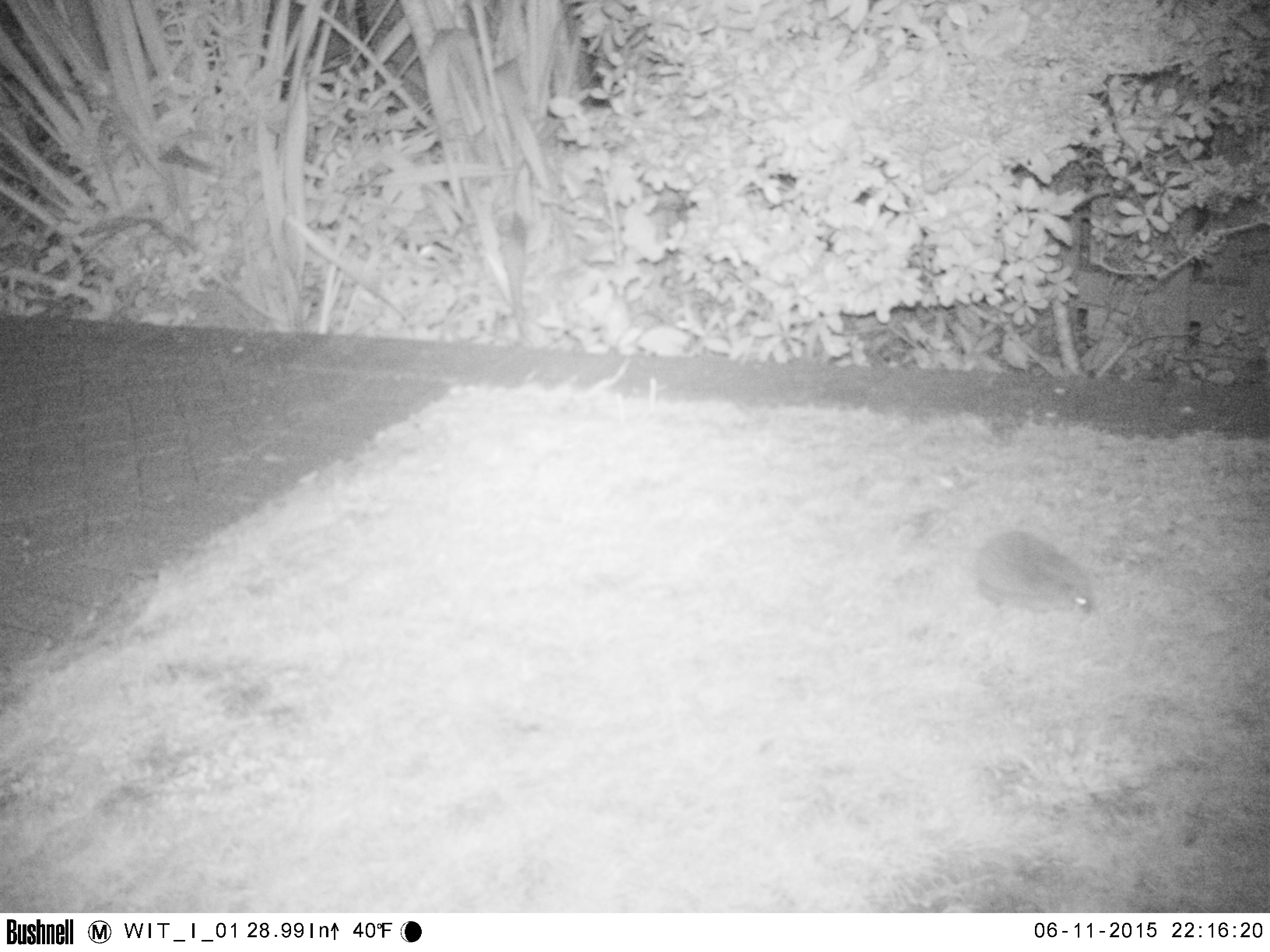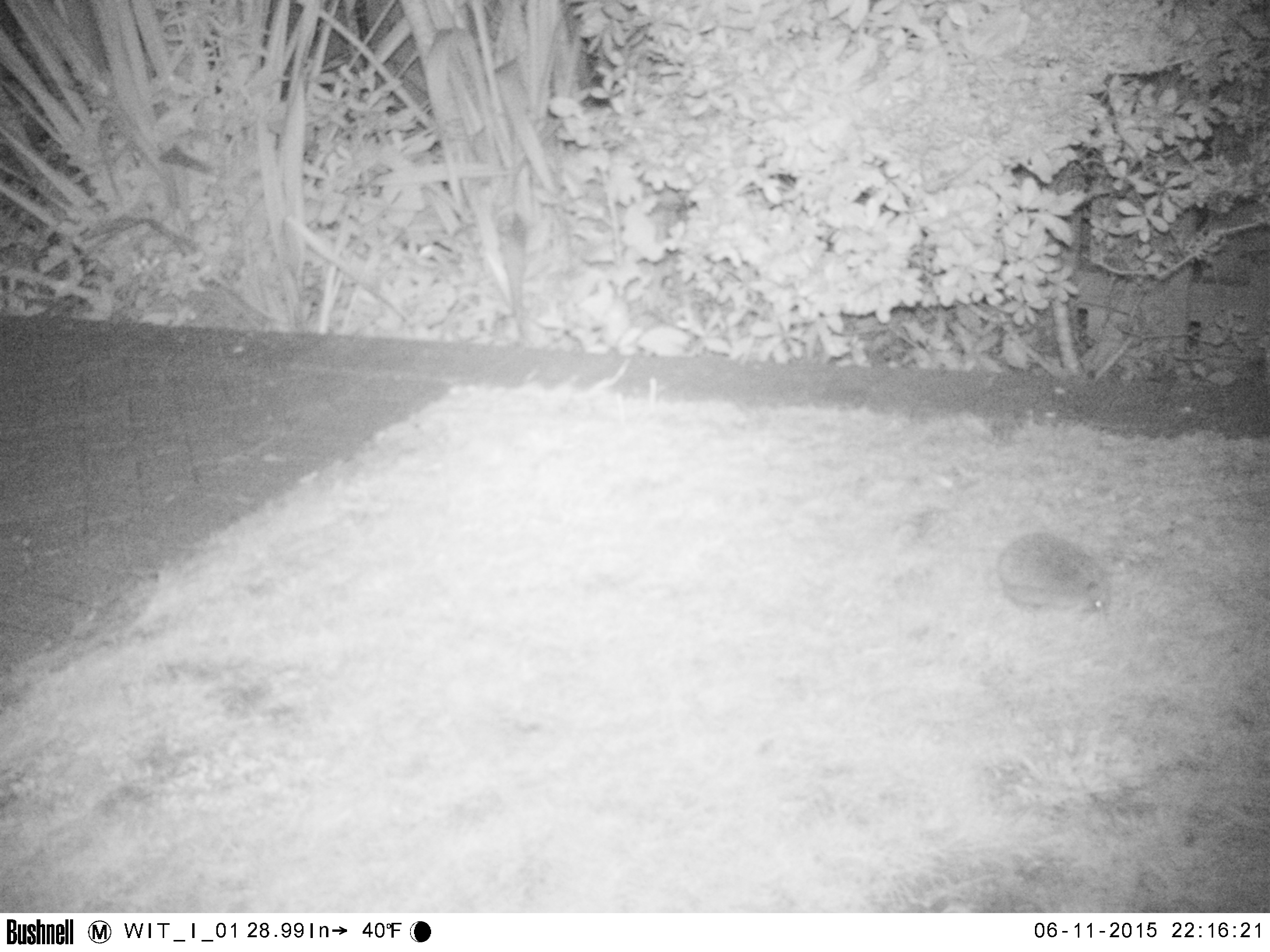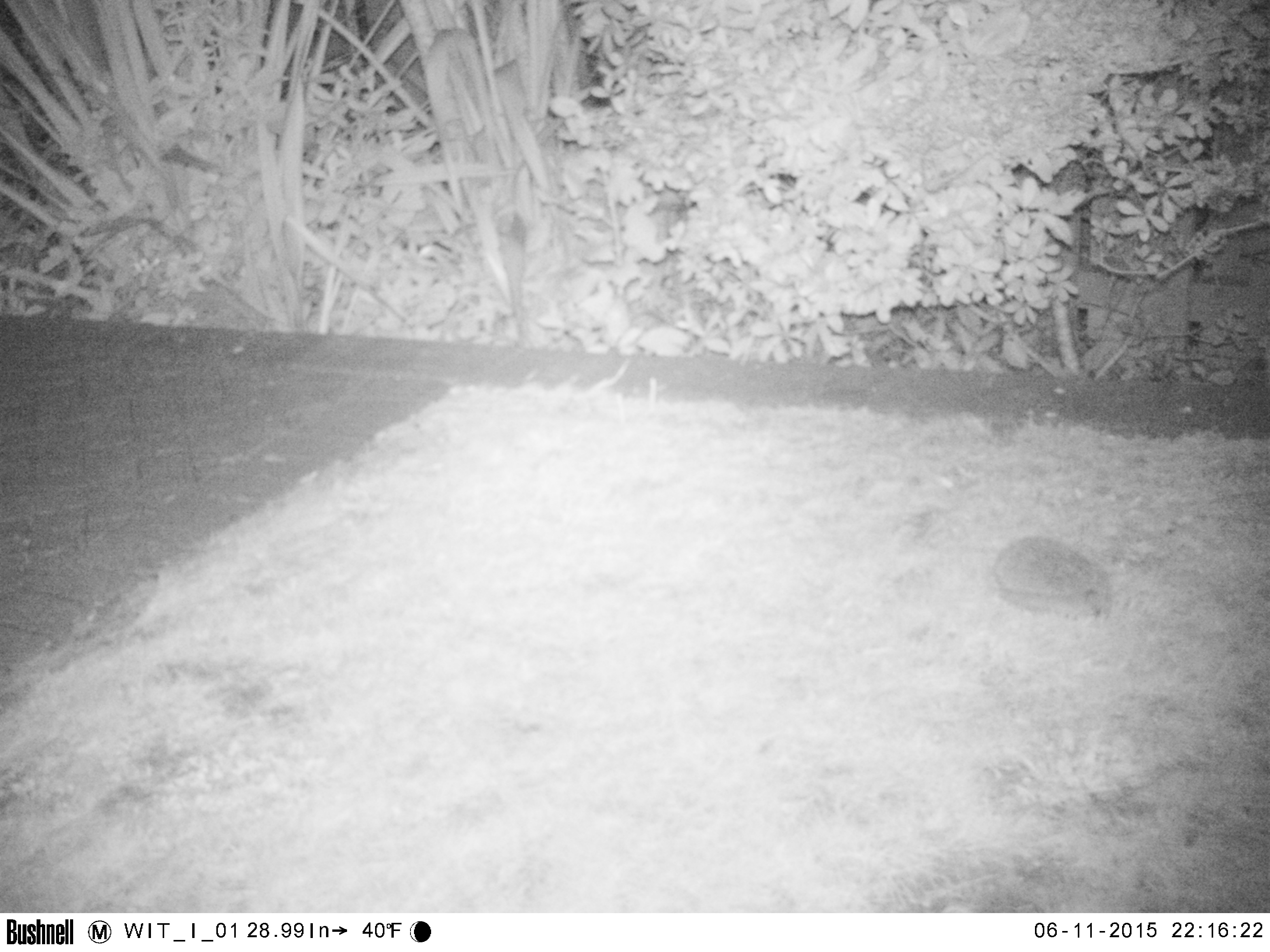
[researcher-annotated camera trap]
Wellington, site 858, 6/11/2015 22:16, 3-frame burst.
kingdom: Animalia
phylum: Chordata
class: Mammalia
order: Eulipotyphla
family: Erinaceidae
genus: Erinaceus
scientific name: Erinaceus europaeus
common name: hedgehog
Hedgehog (Erinaceus europaeus).